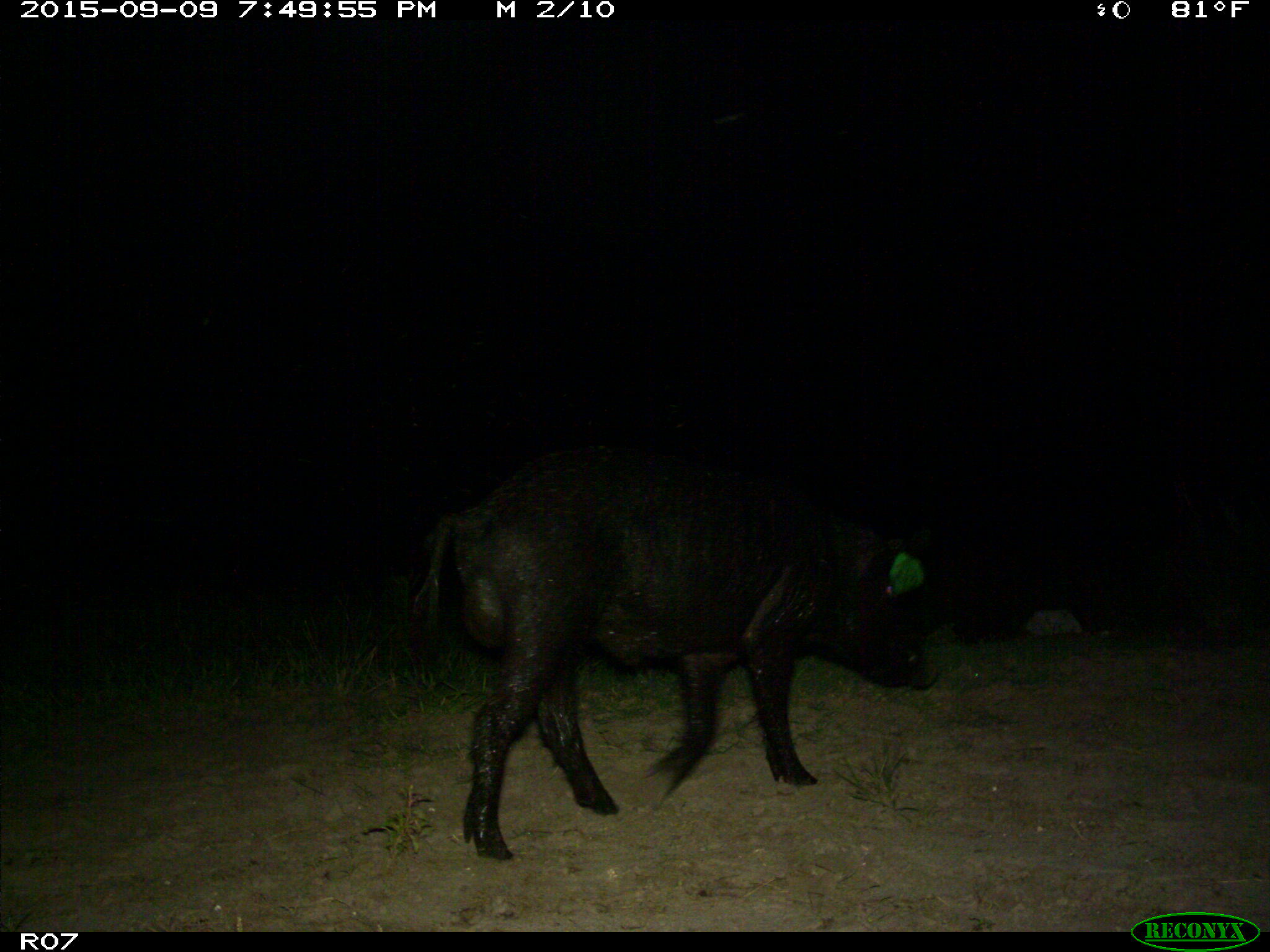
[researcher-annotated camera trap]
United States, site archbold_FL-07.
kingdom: Animalia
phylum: Chordata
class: Mammalia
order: Artiodactyla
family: Suidae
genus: Sus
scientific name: Sus scrofa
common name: wild boar